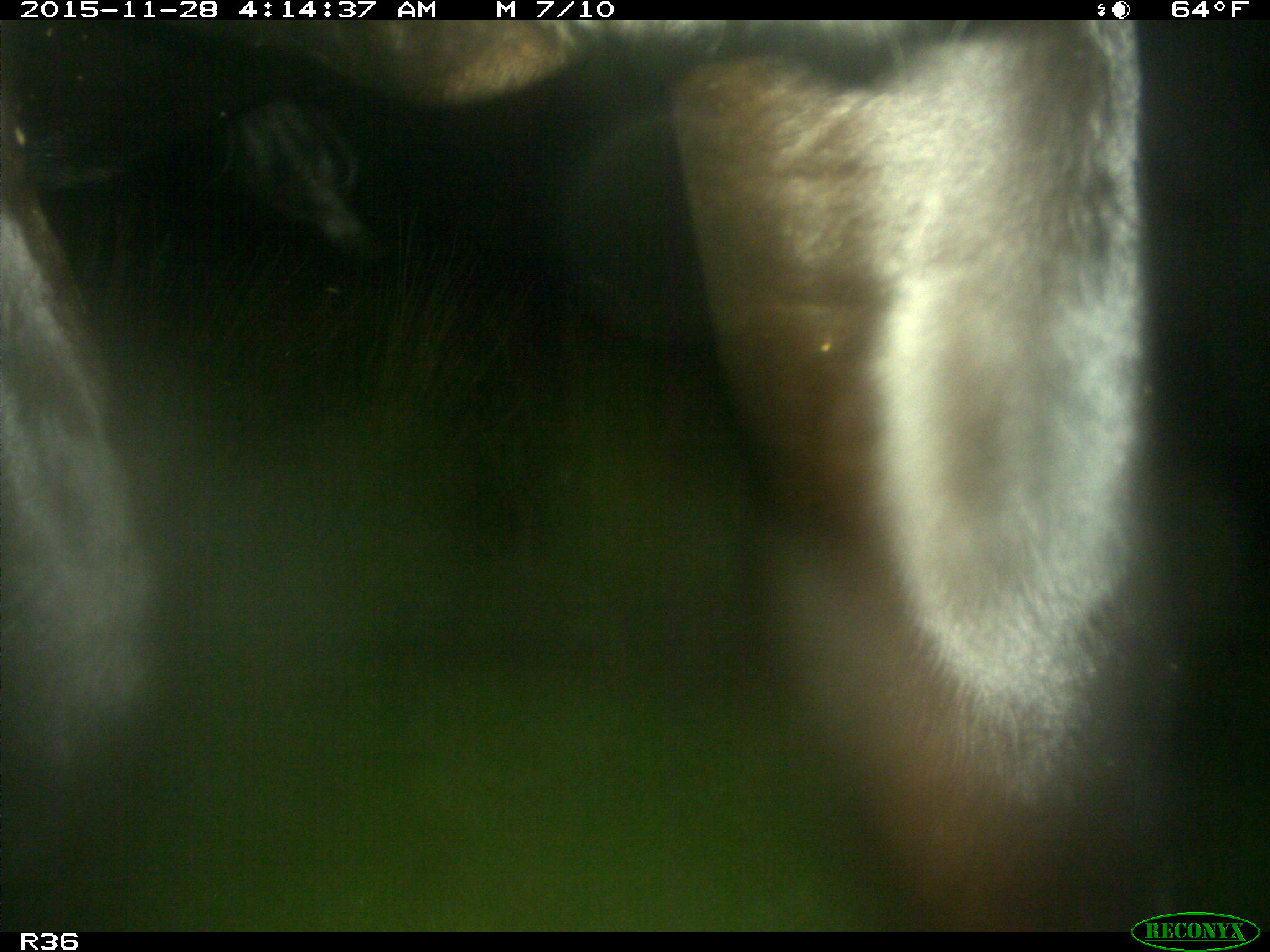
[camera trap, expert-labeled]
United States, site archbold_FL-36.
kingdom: Animalia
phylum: Chordata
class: Mammalia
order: Artiodactyla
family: Bovidae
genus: Bos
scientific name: Bos taurus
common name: domestic cow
Bos taurus (domestic cow).